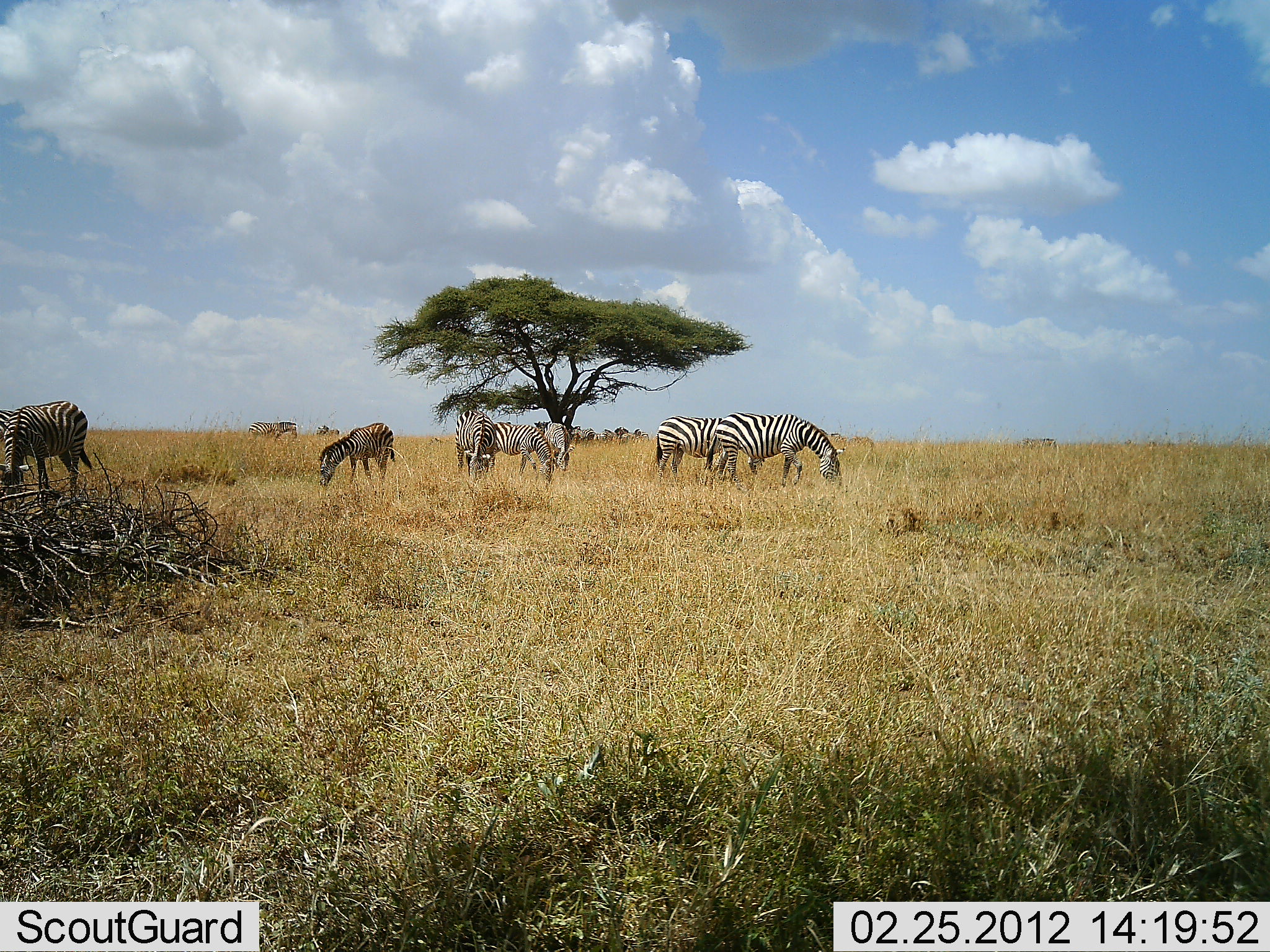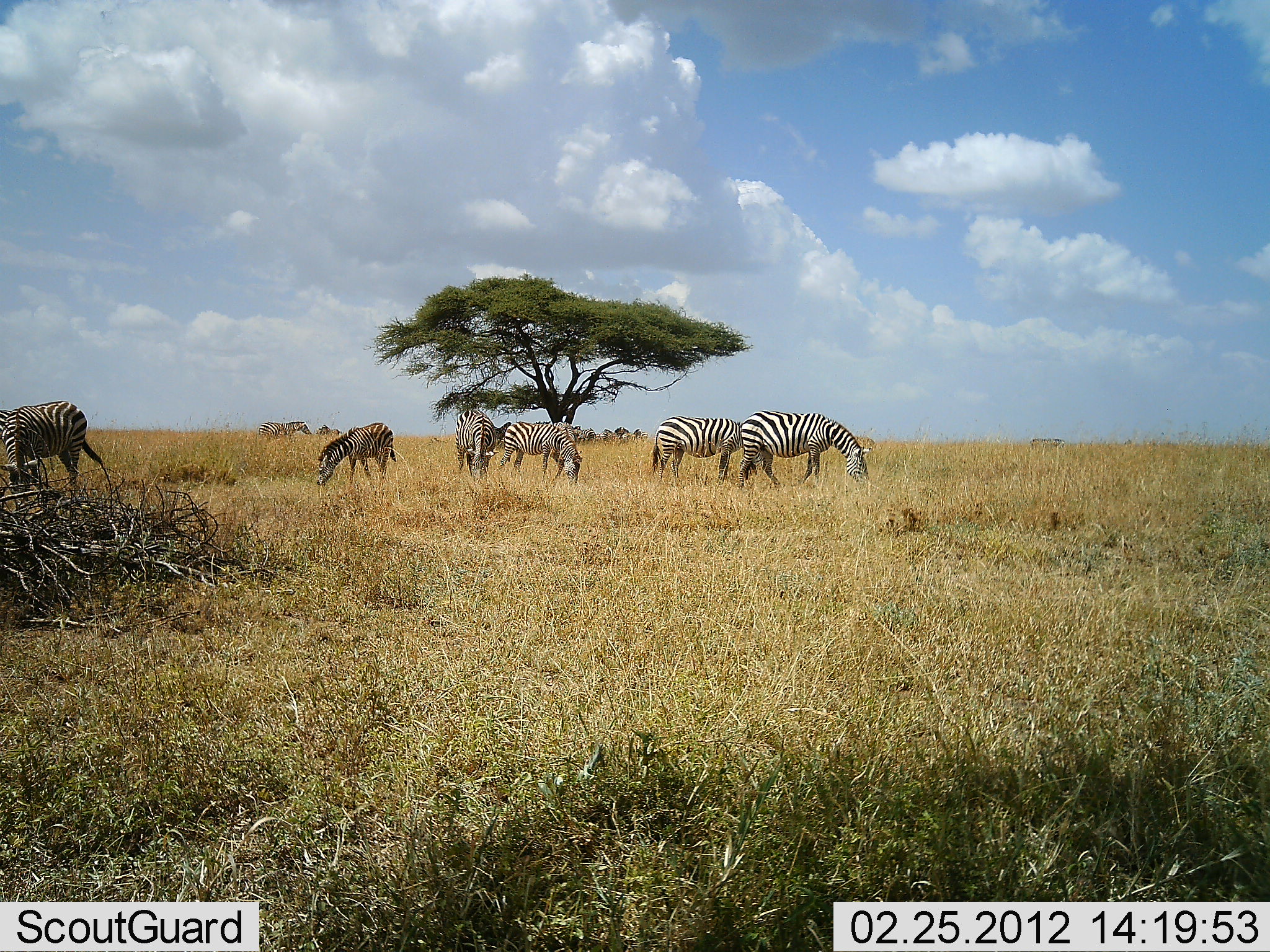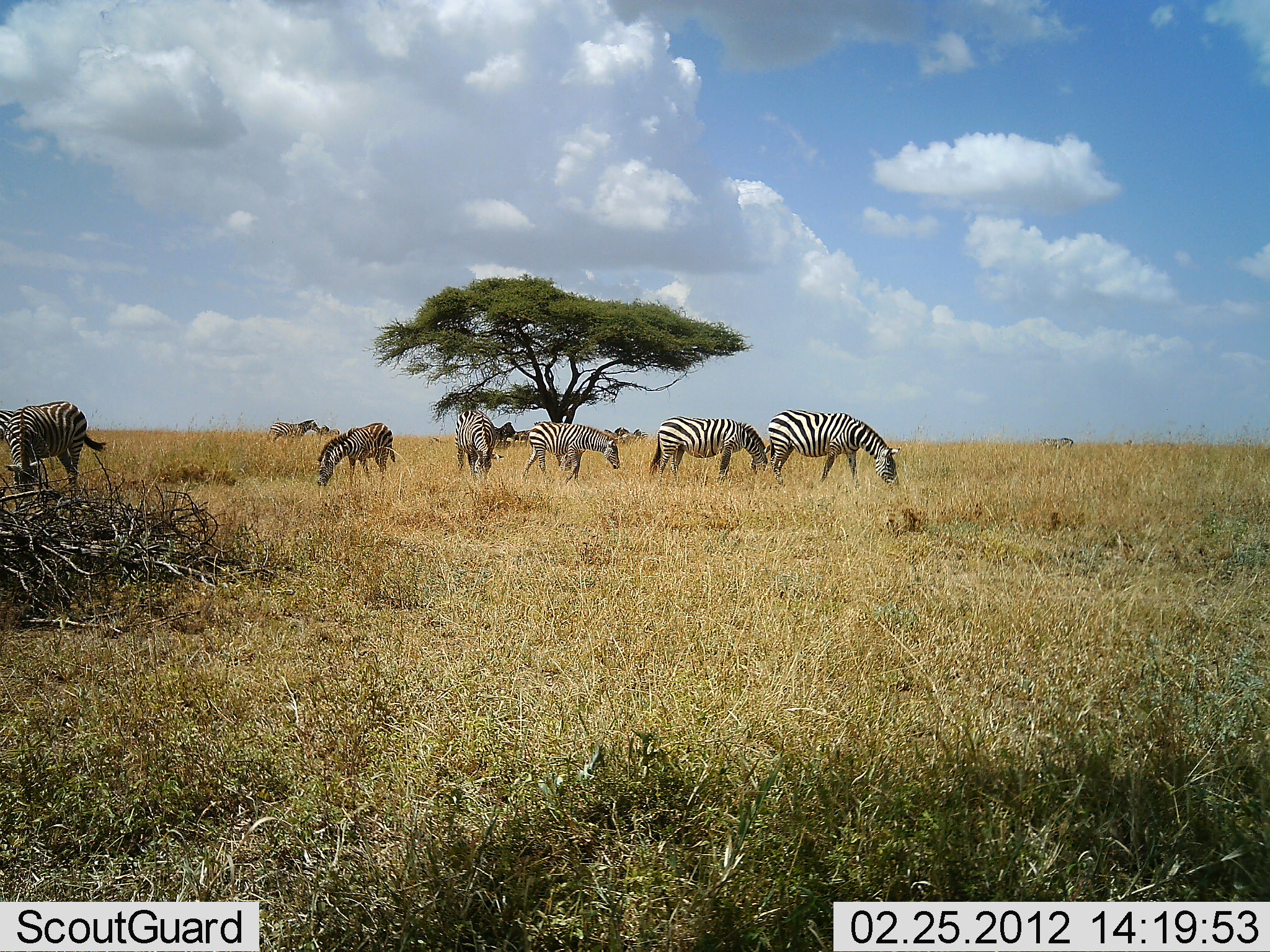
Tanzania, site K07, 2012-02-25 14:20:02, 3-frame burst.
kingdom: Animalia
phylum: Chordata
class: Mammalia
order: Perissodactyla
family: Equidae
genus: Equus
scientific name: Equus quagga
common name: plains zebra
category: zebra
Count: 9.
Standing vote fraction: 63%.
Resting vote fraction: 4%.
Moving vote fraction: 37%.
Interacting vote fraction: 0%.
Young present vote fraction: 15%.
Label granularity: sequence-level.